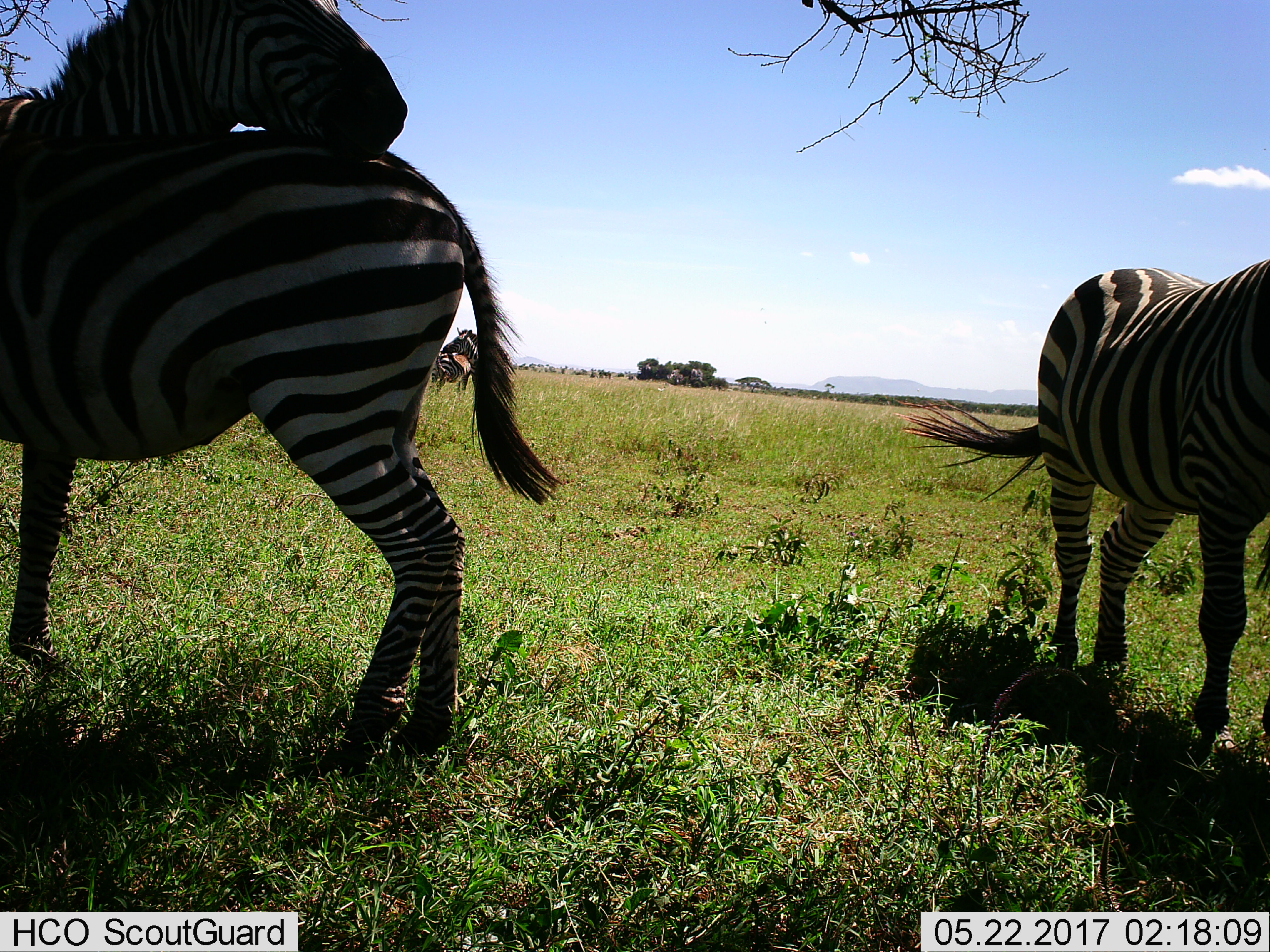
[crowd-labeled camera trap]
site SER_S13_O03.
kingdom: Animalia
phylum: Chordata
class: Mammalia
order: Perissodactyla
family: Equidae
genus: Equus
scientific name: Equus quagga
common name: plains zebra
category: zebraplains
Zebraplains (plains zebra) (Equus quagga), count 4. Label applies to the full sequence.